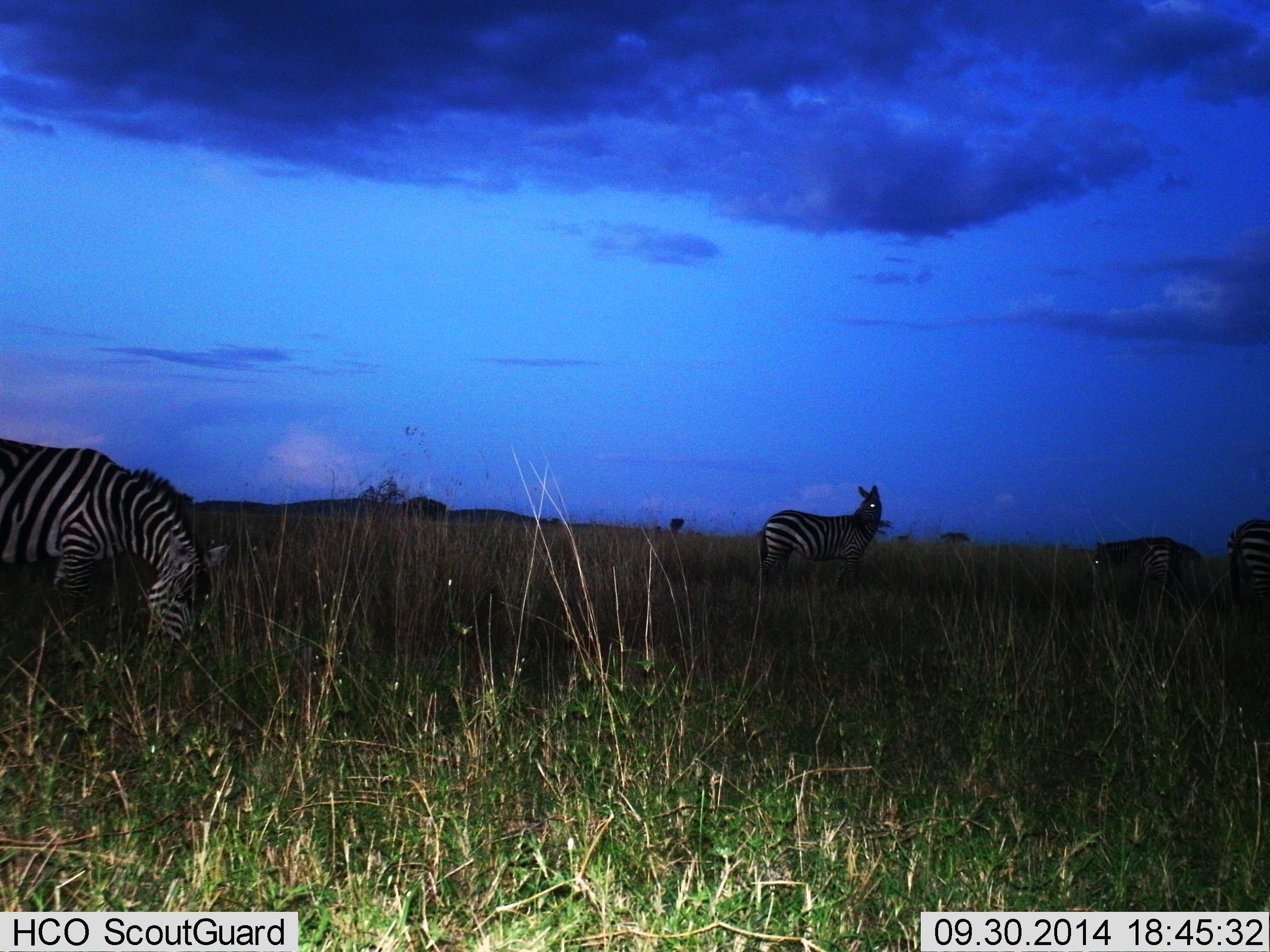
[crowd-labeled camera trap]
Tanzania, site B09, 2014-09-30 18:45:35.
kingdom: Animalia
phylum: Chordata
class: Mammalia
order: Perissodactyla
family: Equidae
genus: Equus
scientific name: Equus quagga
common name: plains zebra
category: zebra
Zebra (plains zebra) (Equus quagga), count 4. Behavior (volunteer vote fractions): standing 80%, resting 0%, moving 40%, interacting 0%. Young present (vote fraction): 0%. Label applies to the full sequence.